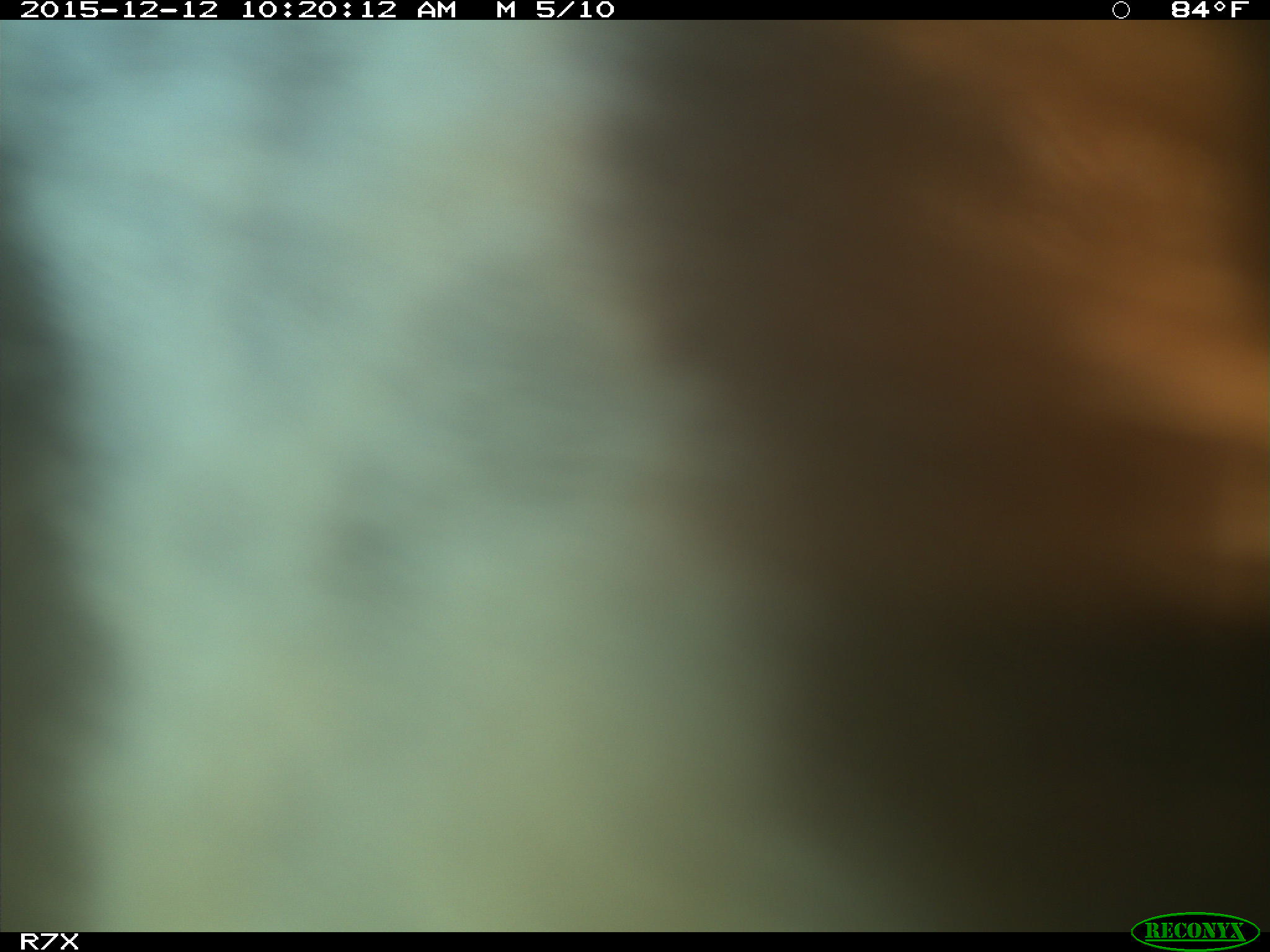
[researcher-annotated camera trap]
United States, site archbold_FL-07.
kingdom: Animalia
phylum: Chordata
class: Mammalia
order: Artiodactyla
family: Bovidae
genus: Bos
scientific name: Bos taurus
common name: domestic cow